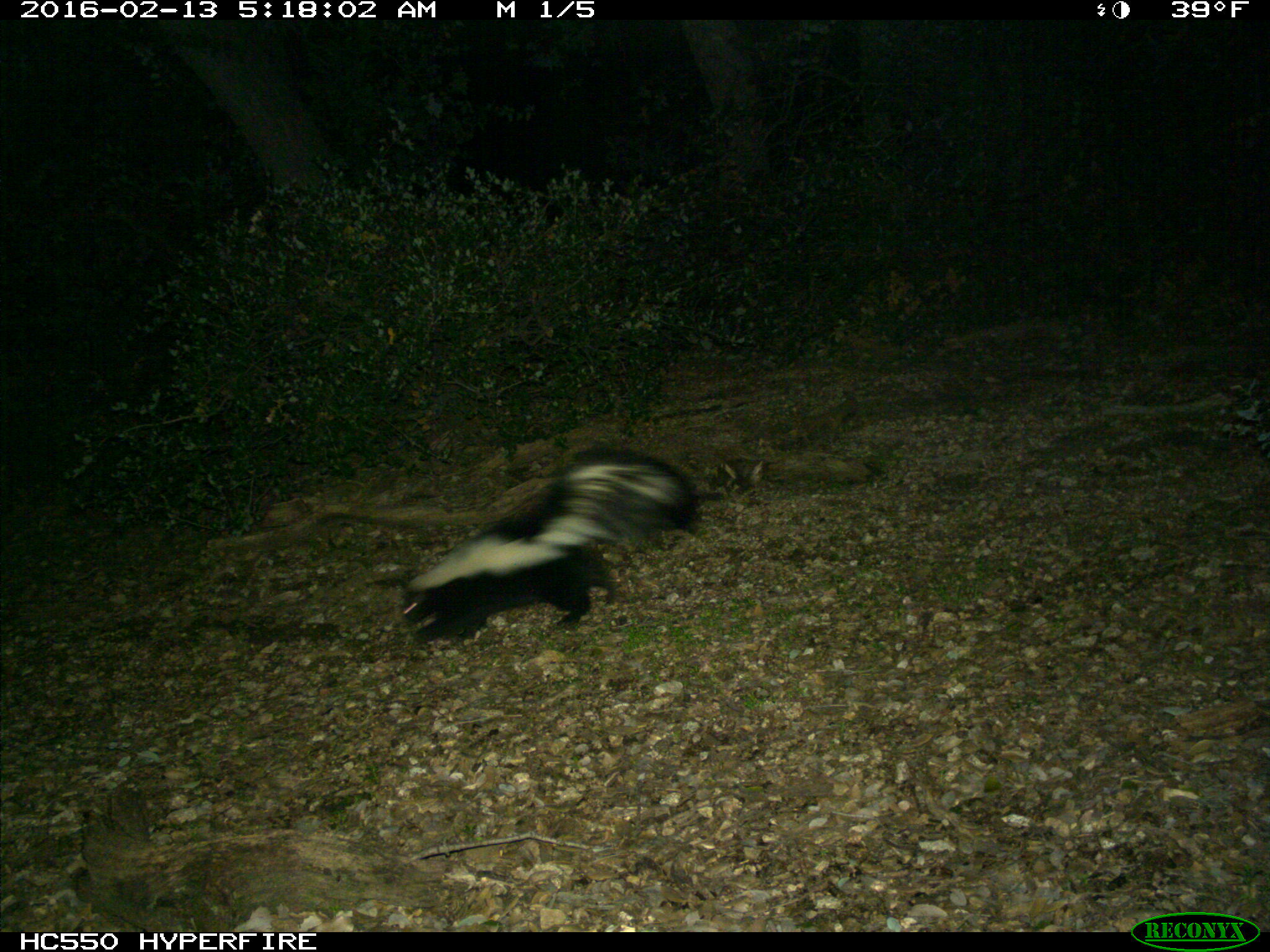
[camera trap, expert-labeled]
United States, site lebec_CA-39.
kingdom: Animalia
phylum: Chordata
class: Mammalia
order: Carnivora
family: Mephitidae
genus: Mephitis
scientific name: Mephitis mephitis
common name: striped skunk